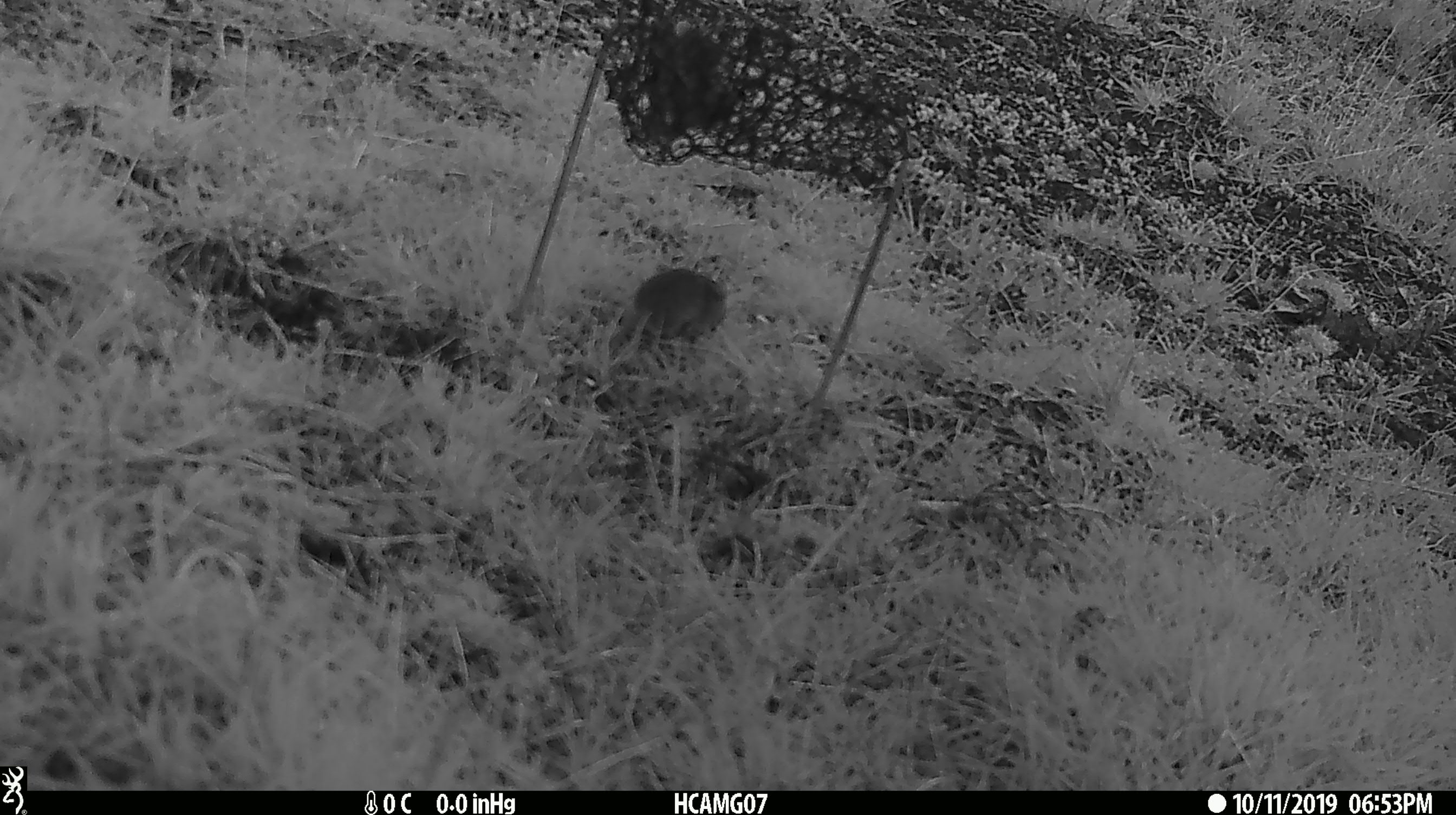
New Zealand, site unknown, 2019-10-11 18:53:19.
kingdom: Animalia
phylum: Chordata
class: Mammalia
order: Rodentia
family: Muridae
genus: Mus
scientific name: Mus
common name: mouse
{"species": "mouse (Mus)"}